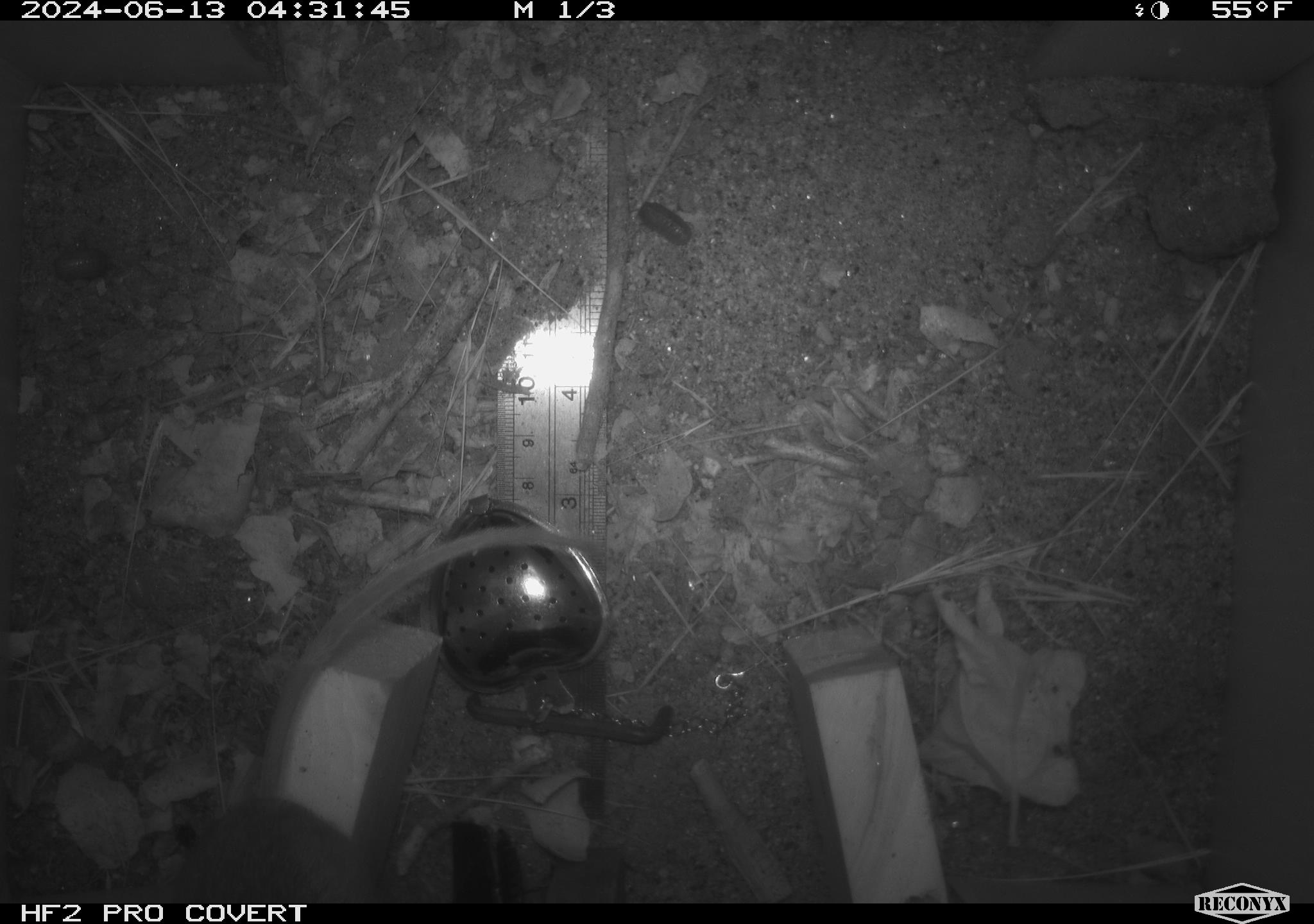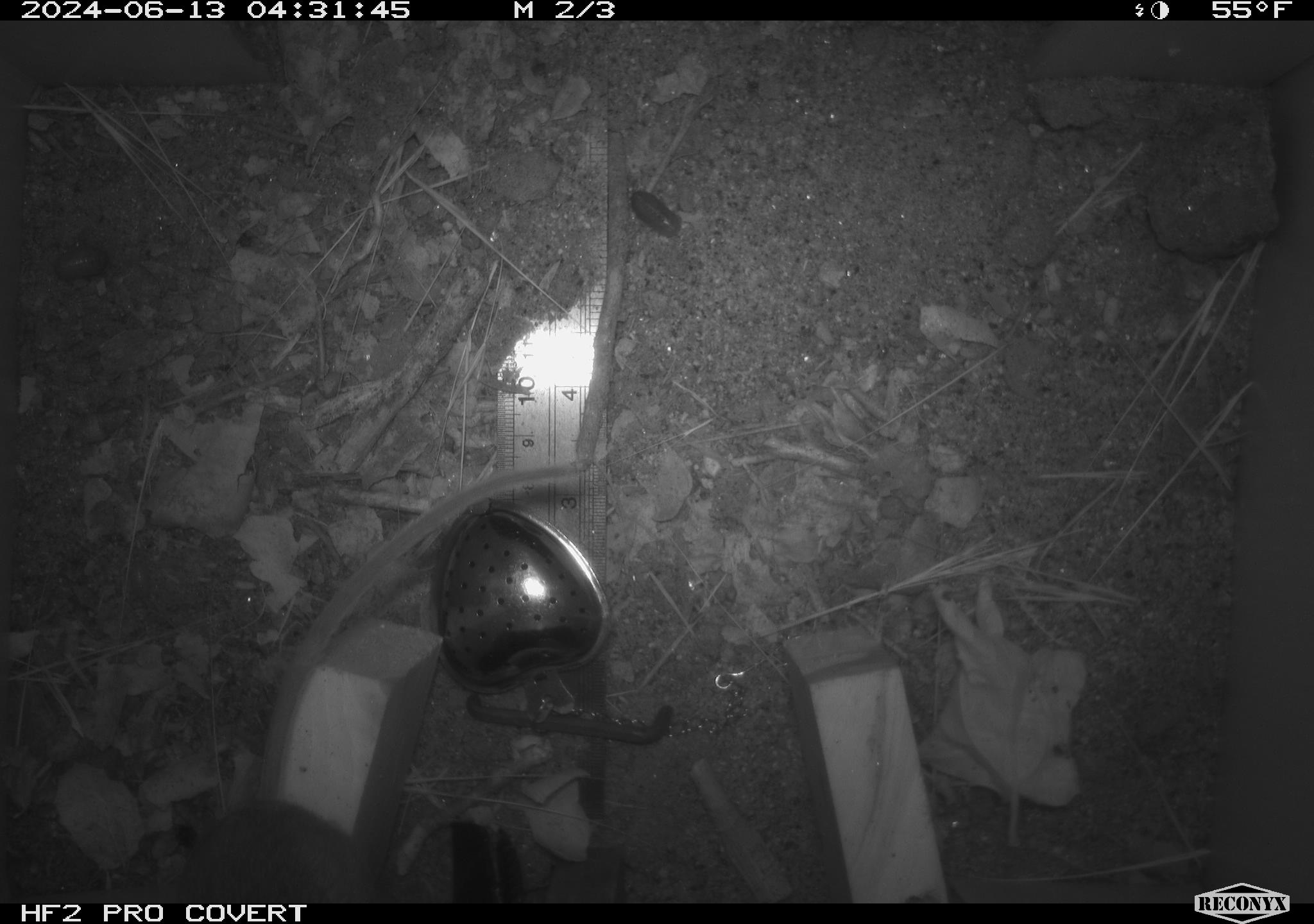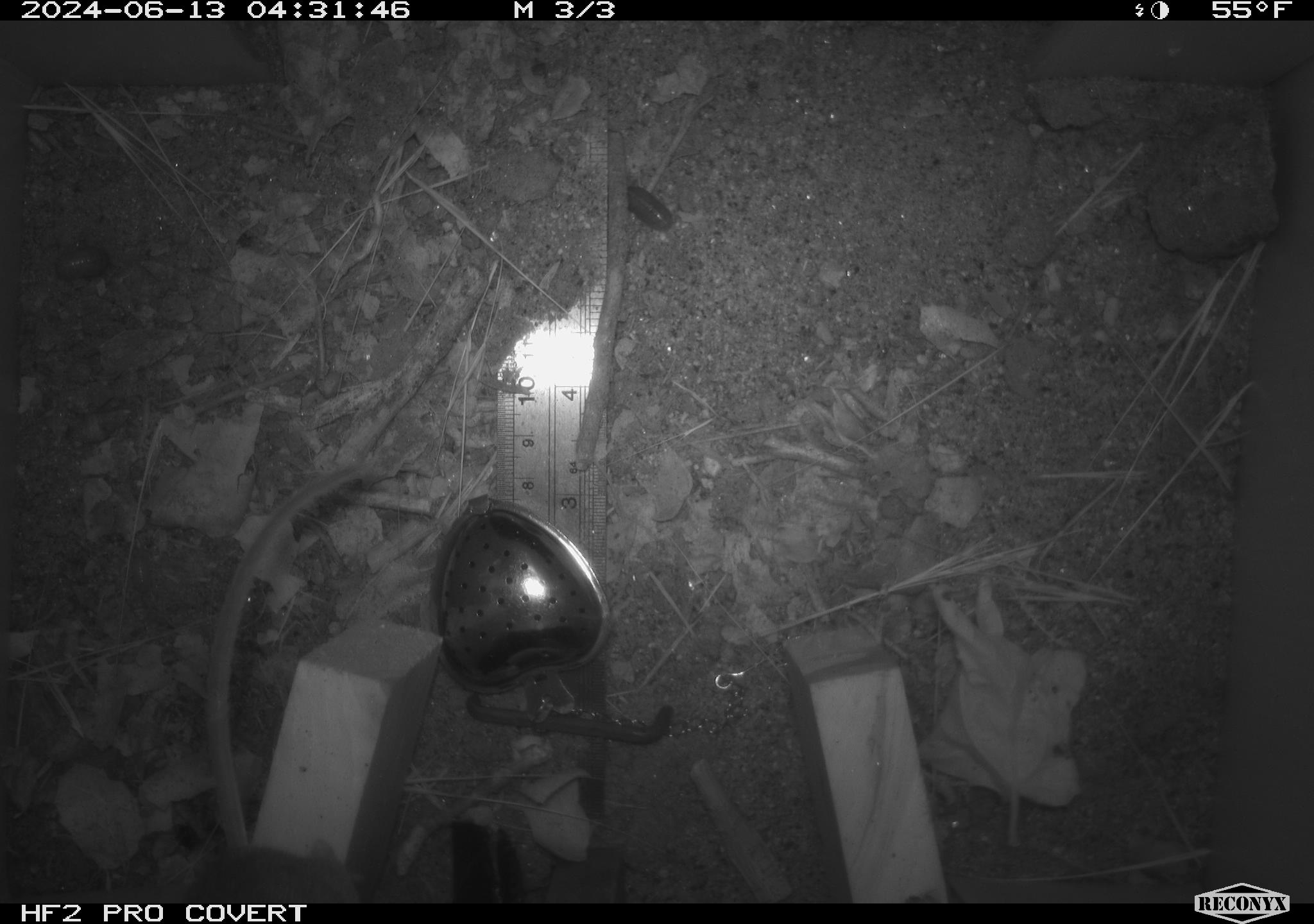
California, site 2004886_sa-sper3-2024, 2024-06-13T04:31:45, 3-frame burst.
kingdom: Animalia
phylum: Arthropoda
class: Malacostraca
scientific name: Malacostraca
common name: amphipods, crabs, isopods, krill, lobsters and shrimps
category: malacostracan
Malacostracan (amphipods, crabs, isopods, krill, lobsters and shrimps) (Malacostraca).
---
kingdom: Animalia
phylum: Chordata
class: Mammalia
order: Rodentia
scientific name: Rodentia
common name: mouse species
Mouse species (Rodentia).